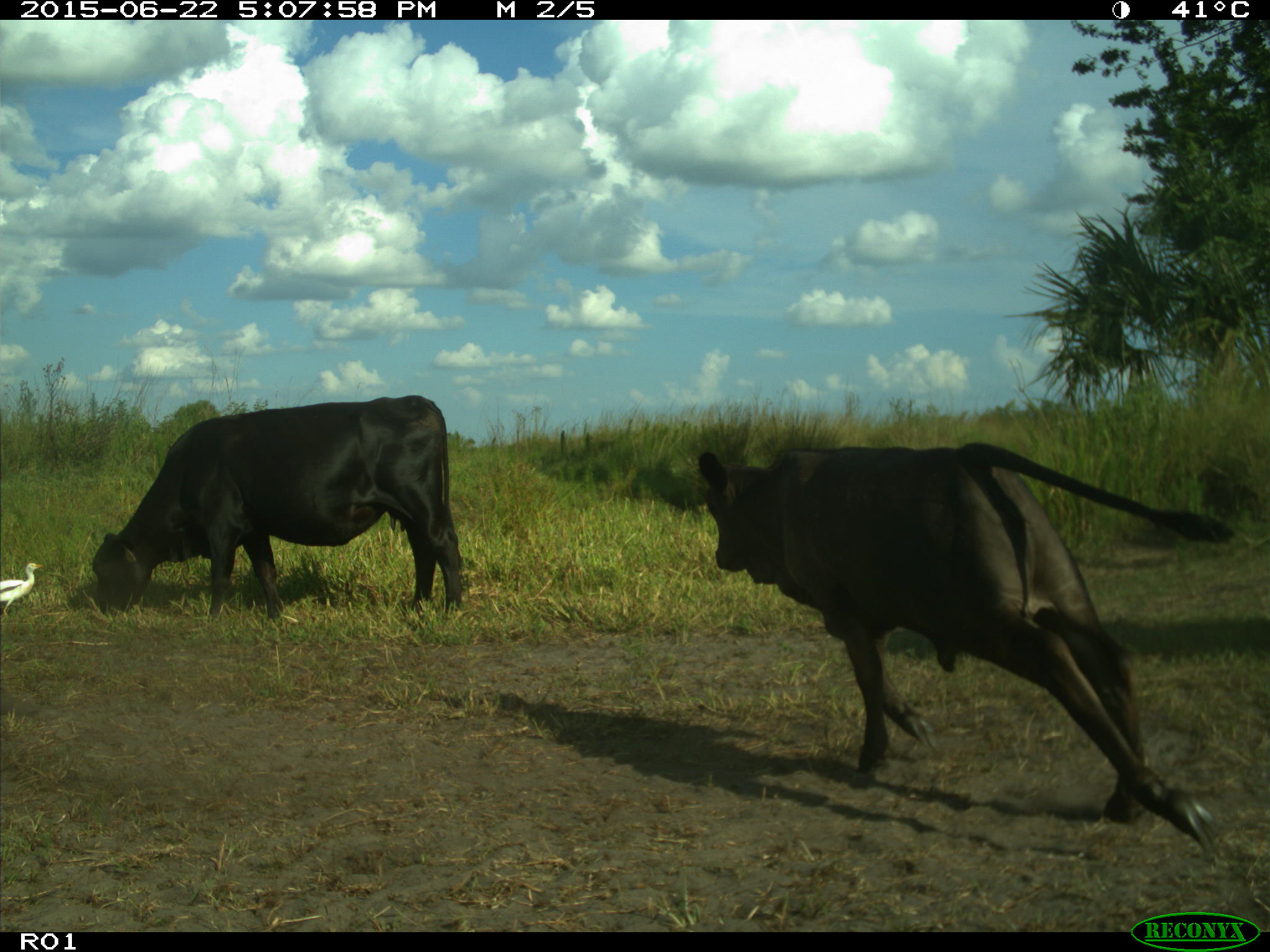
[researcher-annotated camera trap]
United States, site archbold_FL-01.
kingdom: Animalia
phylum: Chordata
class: Mammalia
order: Artiodactyla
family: Bovidae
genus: Bos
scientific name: Bos taurus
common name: domestic cow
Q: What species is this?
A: Bos taurus (domestic cow).